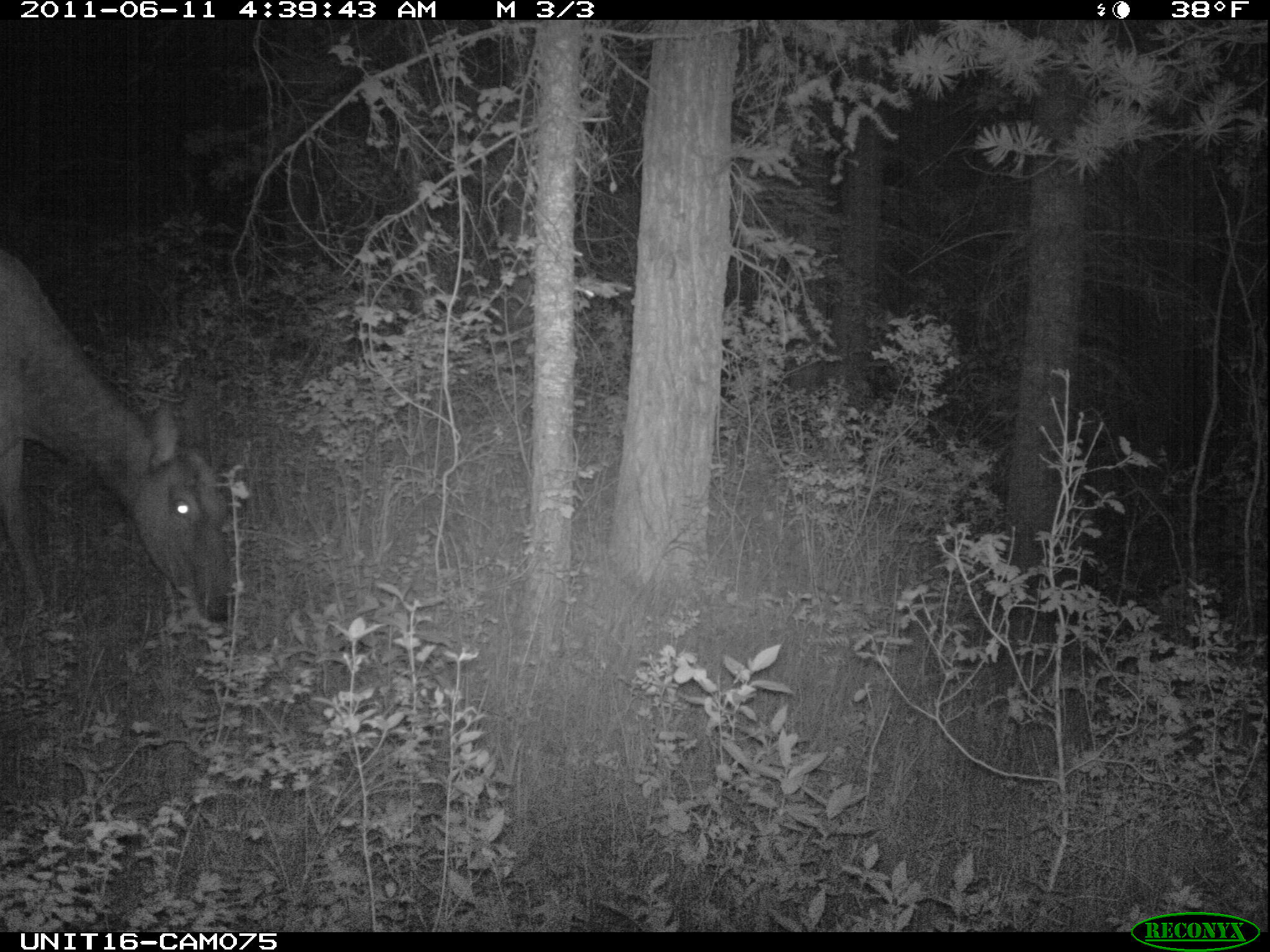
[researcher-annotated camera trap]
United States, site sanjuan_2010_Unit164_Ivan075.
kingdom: Animalia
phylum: Chordata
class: Mammalia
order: Artiodactyla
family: Cervidae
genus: Cervus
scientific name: Cervus elaphus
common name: red deer